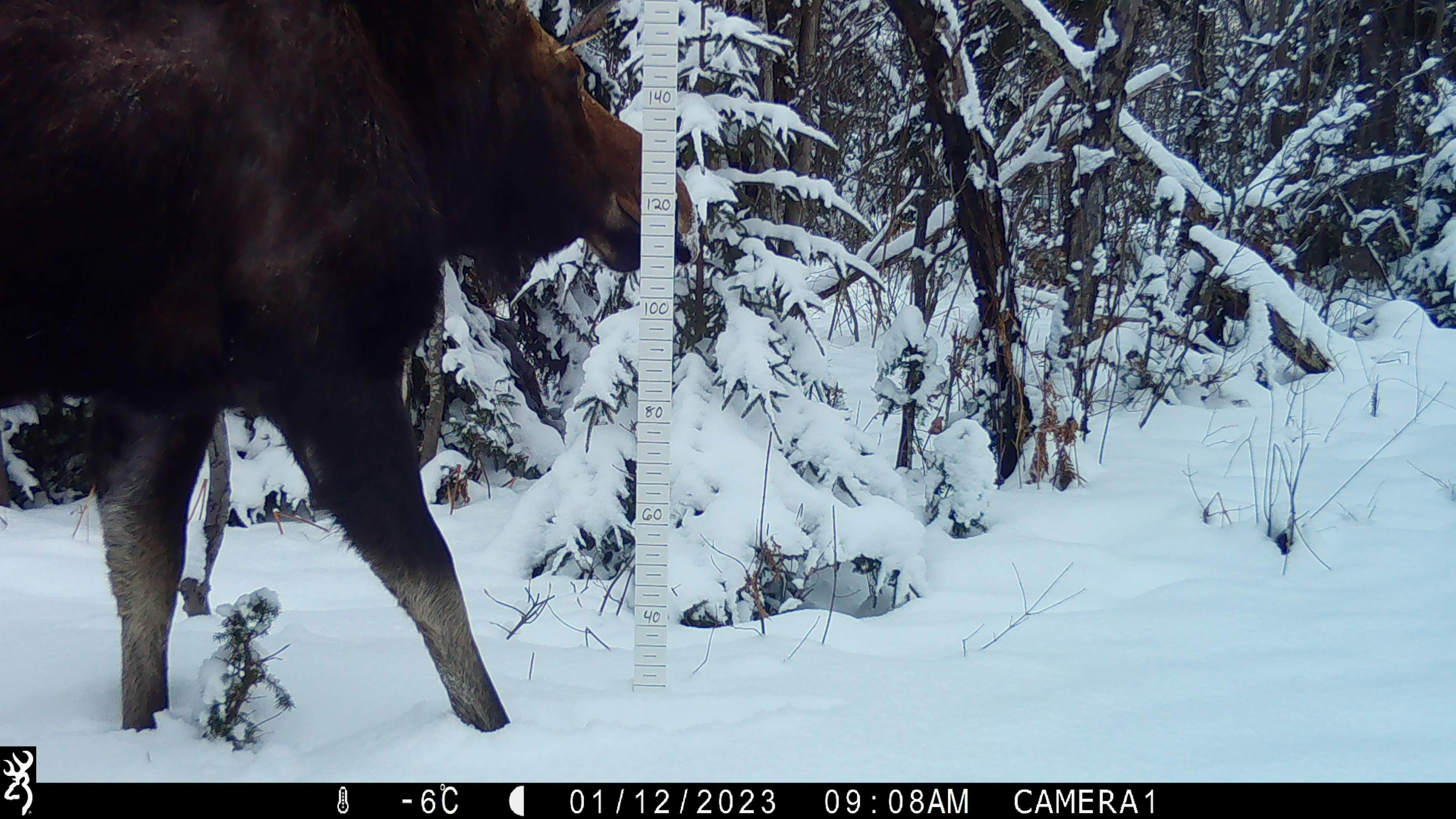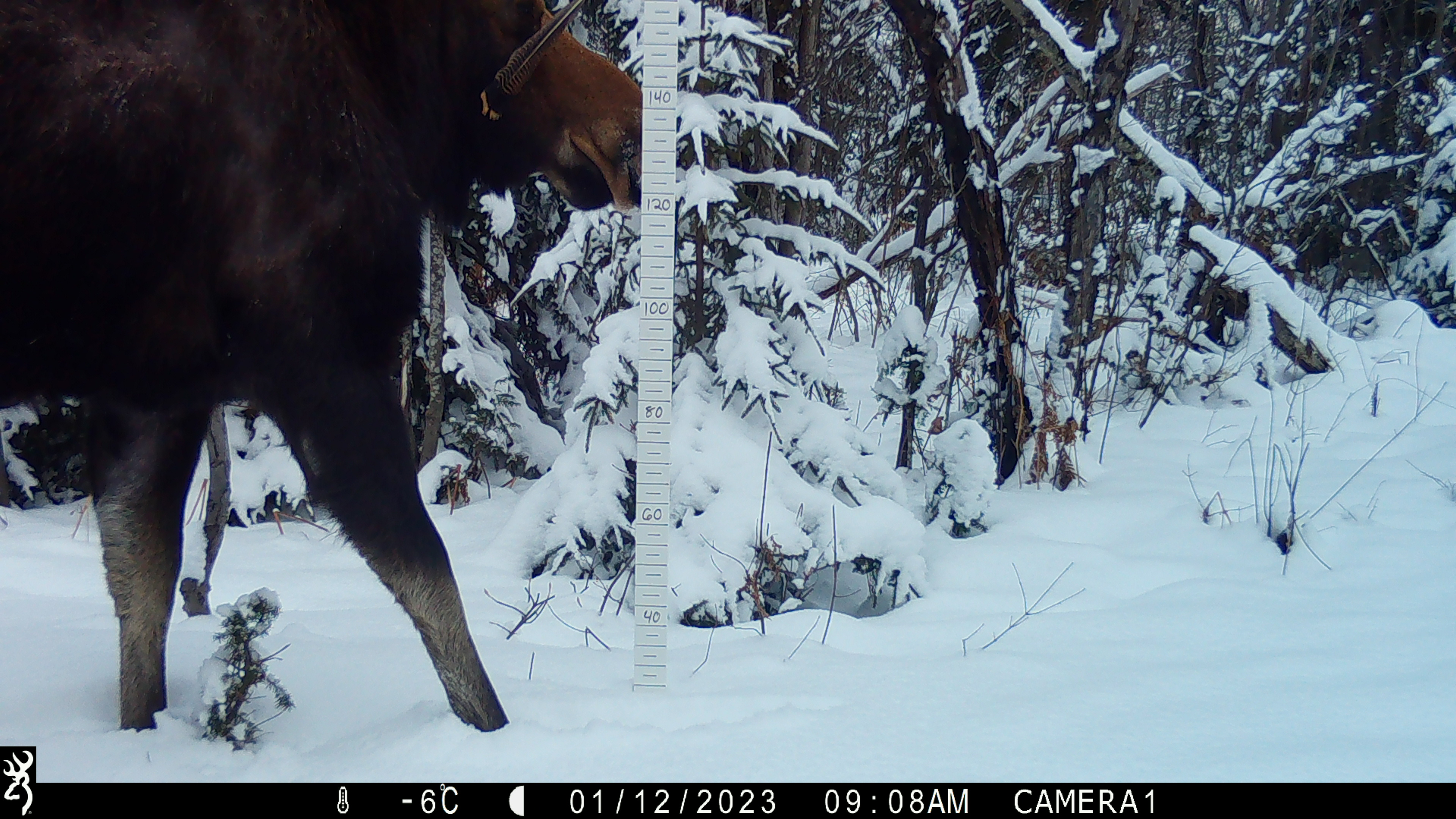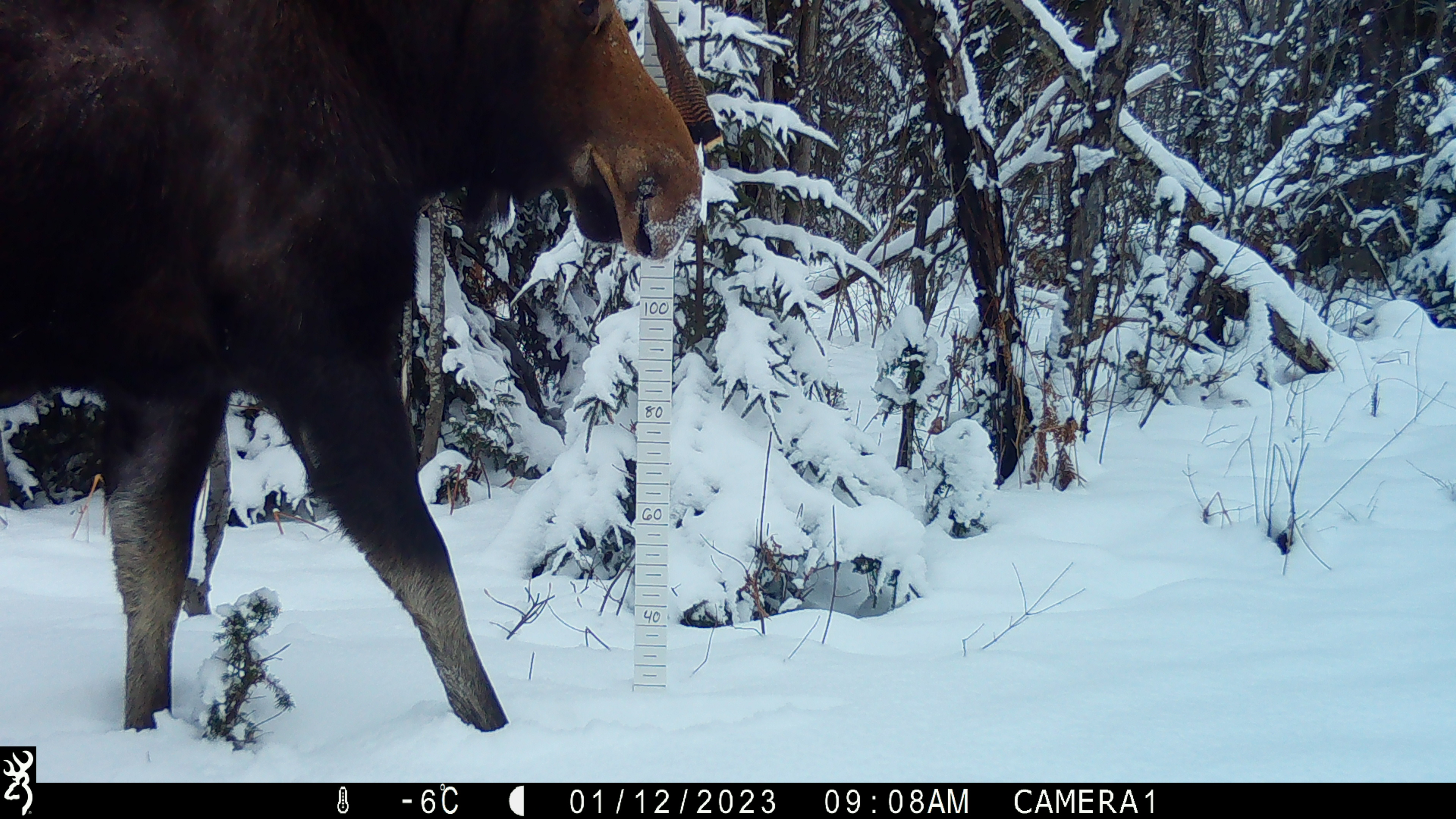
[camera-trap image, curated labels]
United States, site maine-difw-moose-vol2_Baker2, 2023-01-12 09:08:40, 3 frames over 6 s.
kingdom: Animalia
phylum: Chordata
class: Mammalia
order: Artiodactyla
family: Cervidae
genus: Alces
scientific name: Alces alces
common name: moose